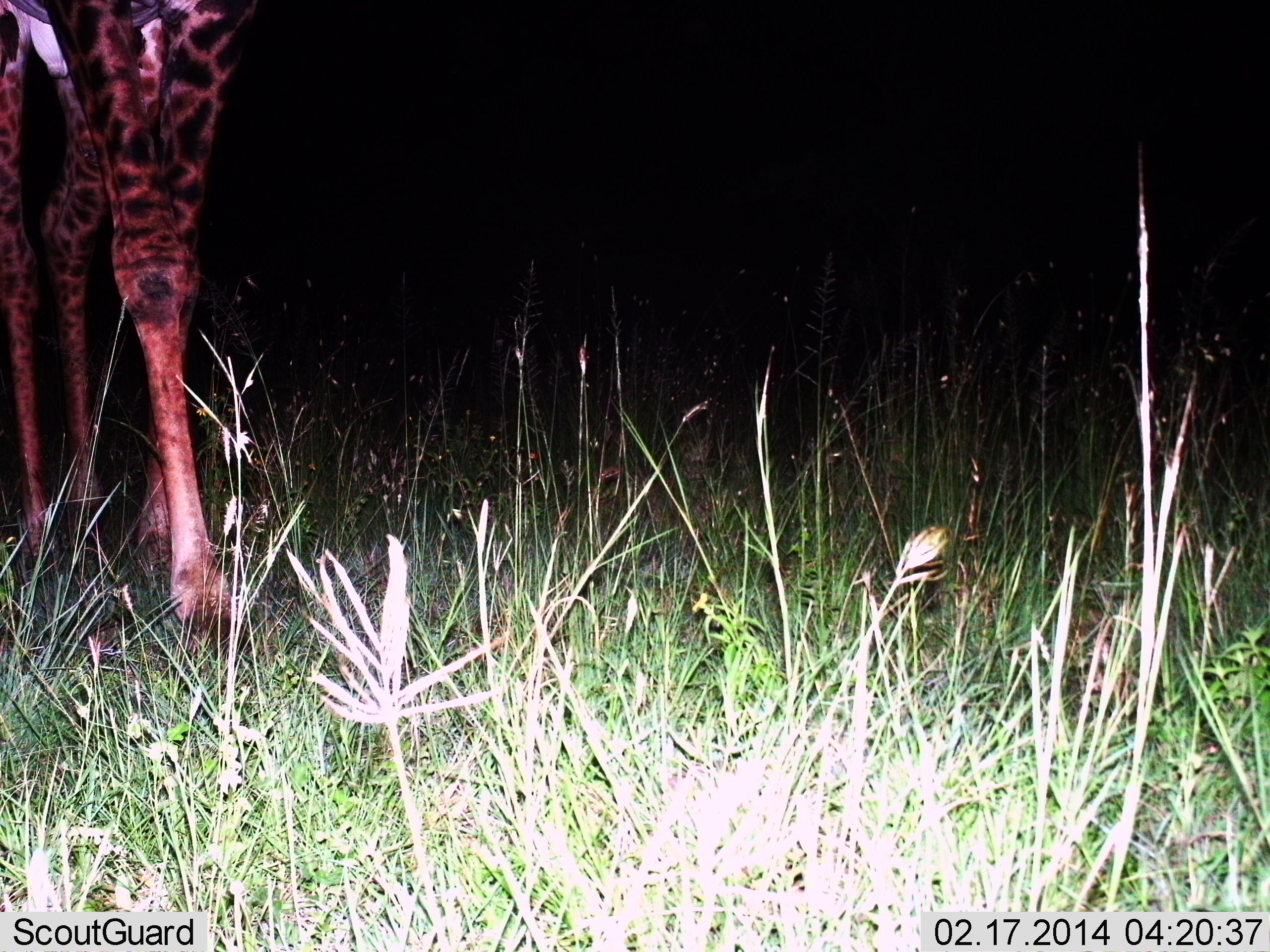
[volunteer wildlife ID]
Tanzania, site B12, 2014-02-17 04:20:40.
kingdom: Animalia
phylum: Chordata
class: Mammalia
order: Artiodactyla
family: Giraffidae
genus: Giraffa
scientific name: Giraffa camelopardalis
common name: giraffe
Giraffe (Giraffa camelopardalis), count 1. Behavior (volunteer vote fractions): standing 60%, resting 0%, moving 40%, interacting 0%. Young present (vote fraction): 0%. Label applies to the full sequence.